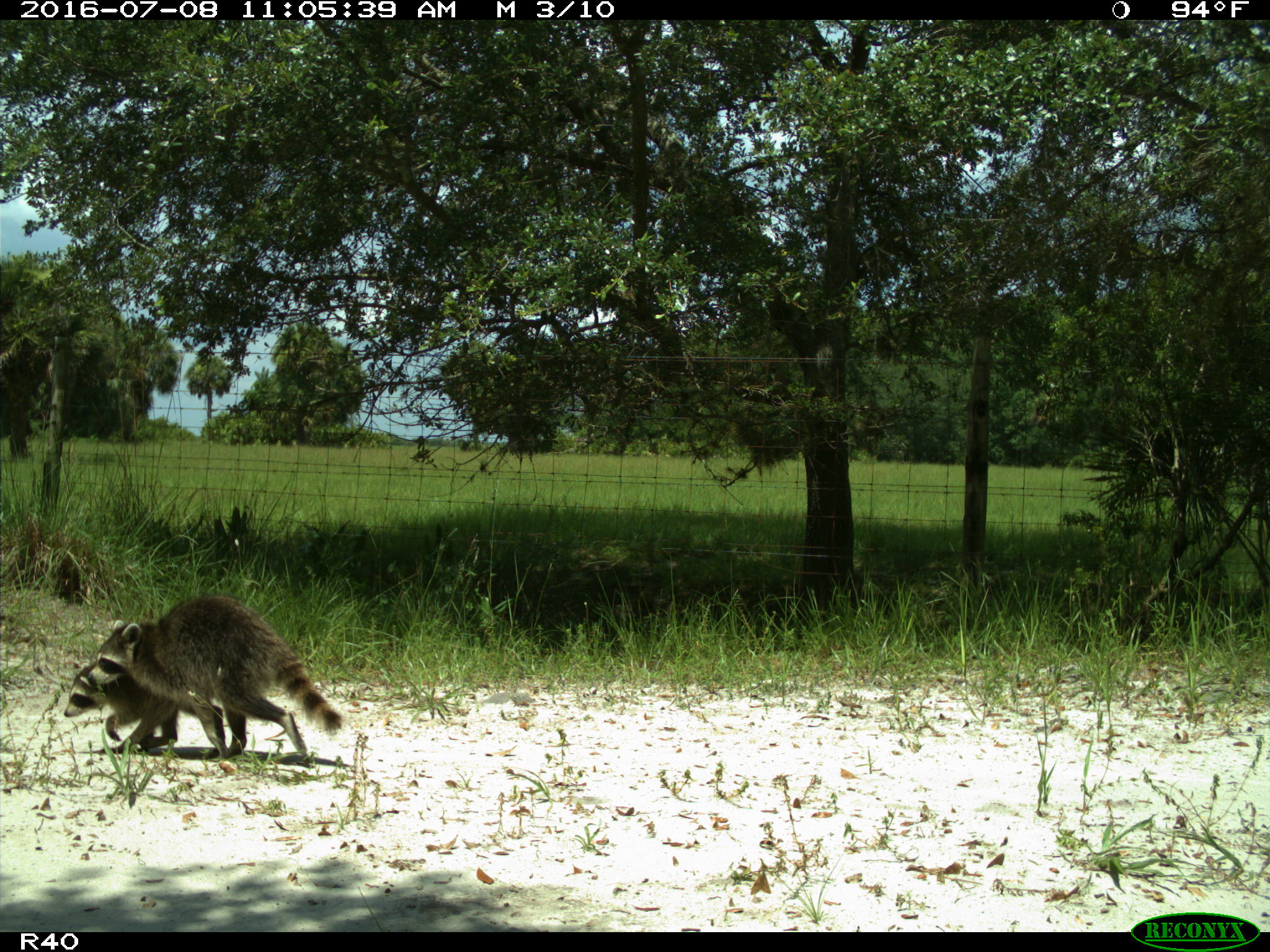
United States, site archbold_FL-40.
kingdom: Animalia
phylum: Chordata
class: Mammalia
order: Carnivora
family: Procyonidae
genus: Procyon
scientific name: Procyon lotor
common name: common raccoon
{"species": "Procyon lotor (common raccoon)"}